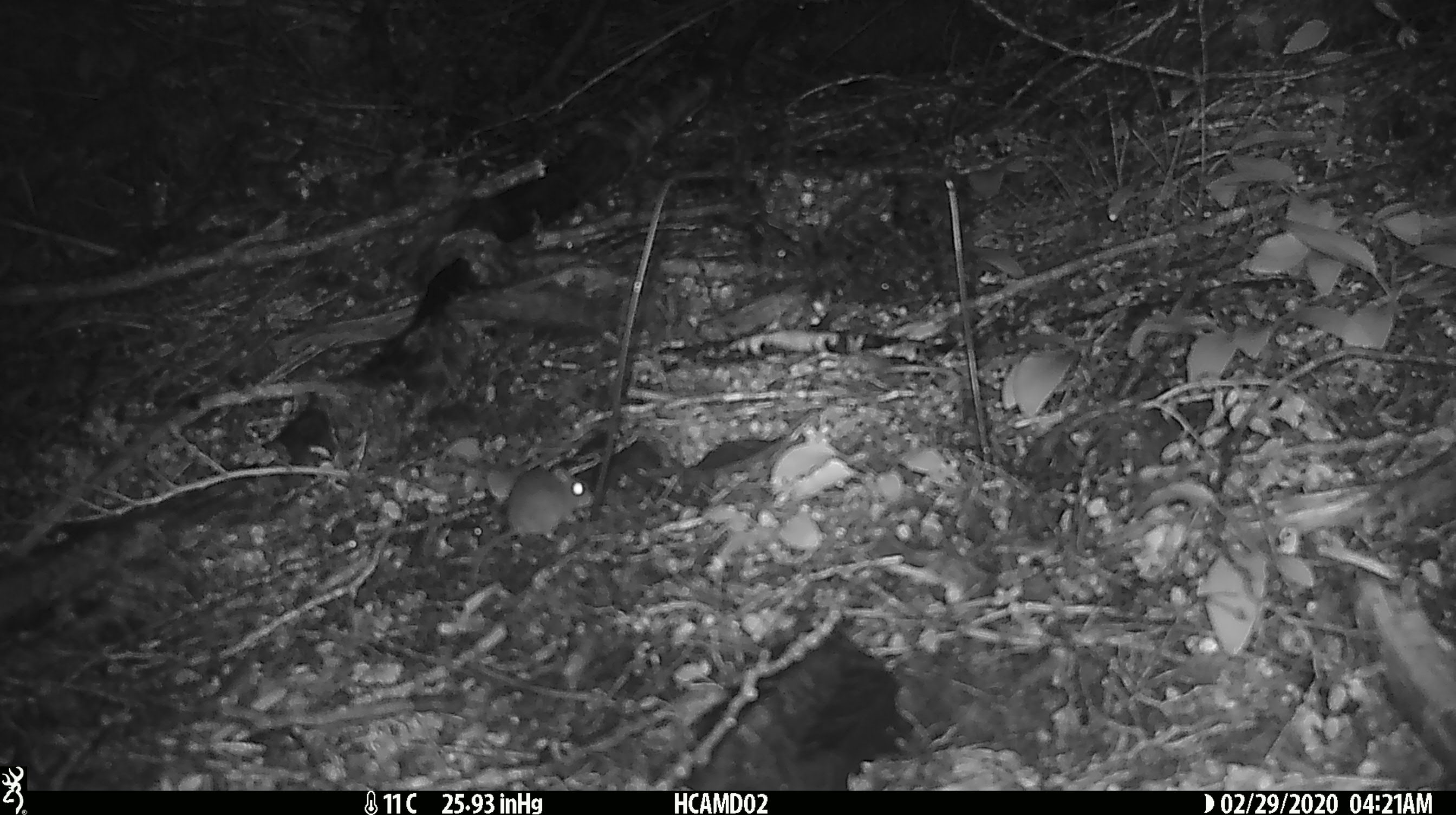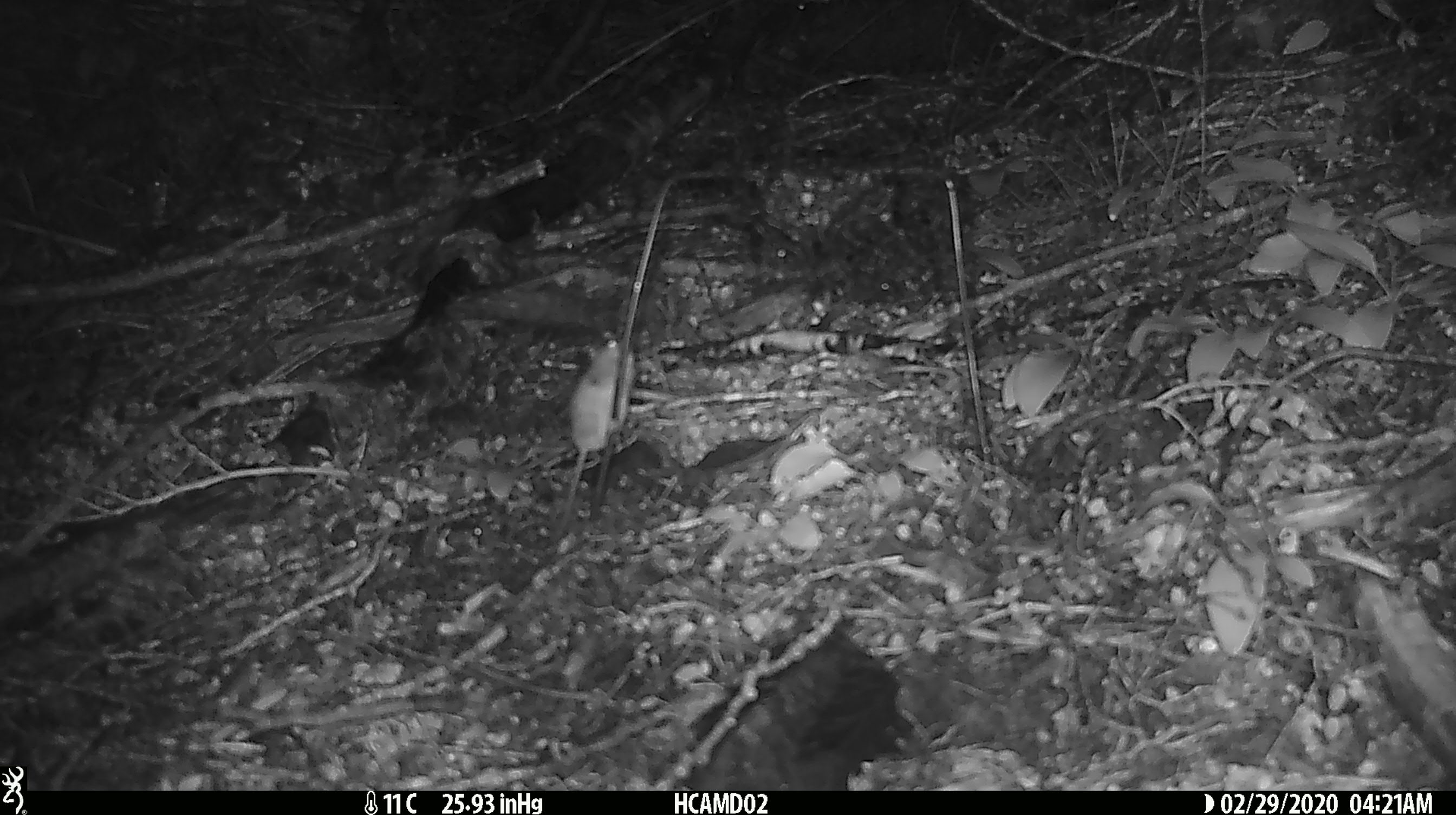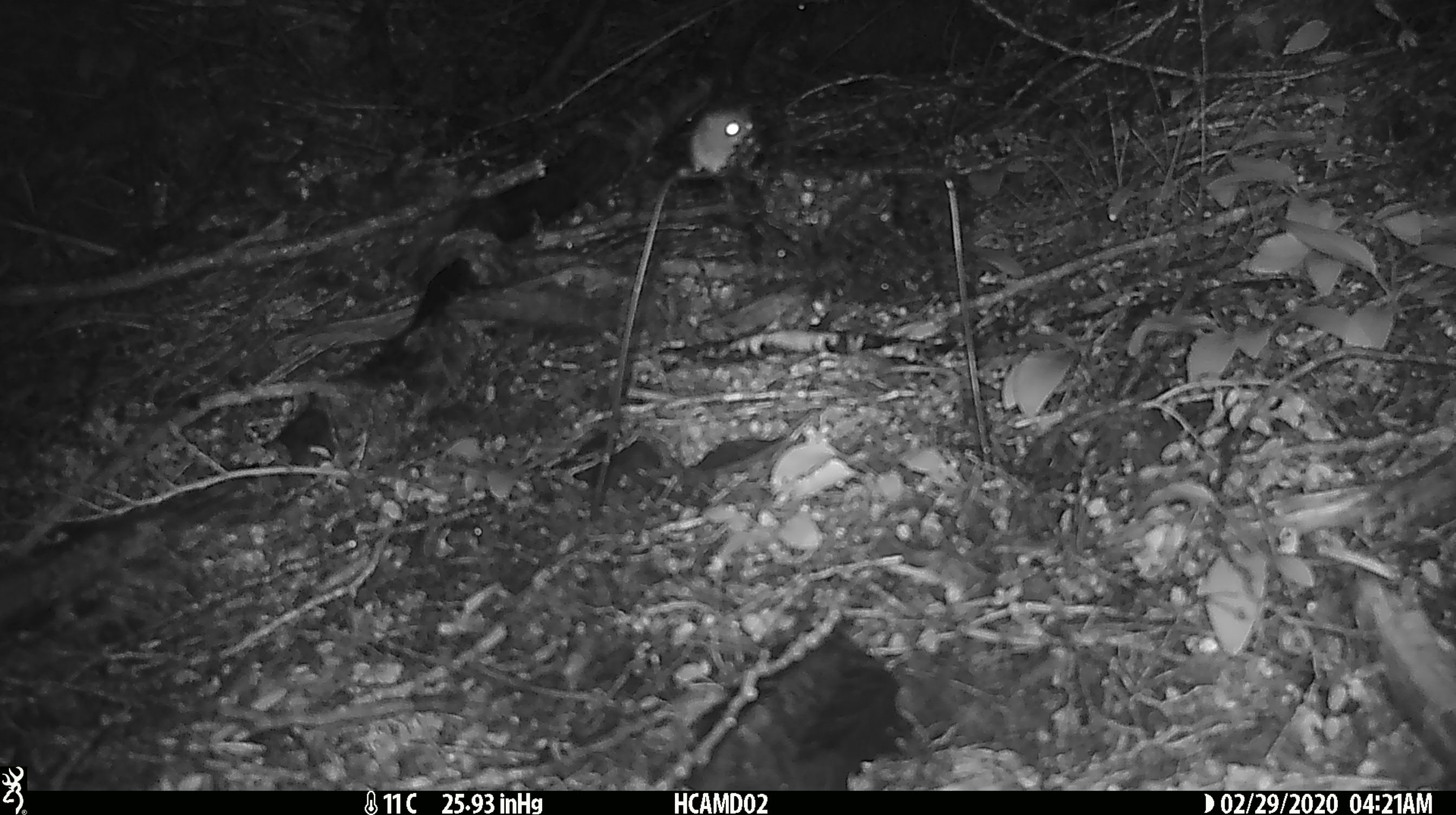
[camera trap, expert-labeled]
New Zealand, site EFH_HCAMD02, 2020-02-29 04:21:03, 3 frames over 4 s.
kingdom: Animalia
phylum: Chordata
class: Mammalia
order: Rodentia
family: Muridae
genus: Mus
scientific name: Mus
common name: mouse